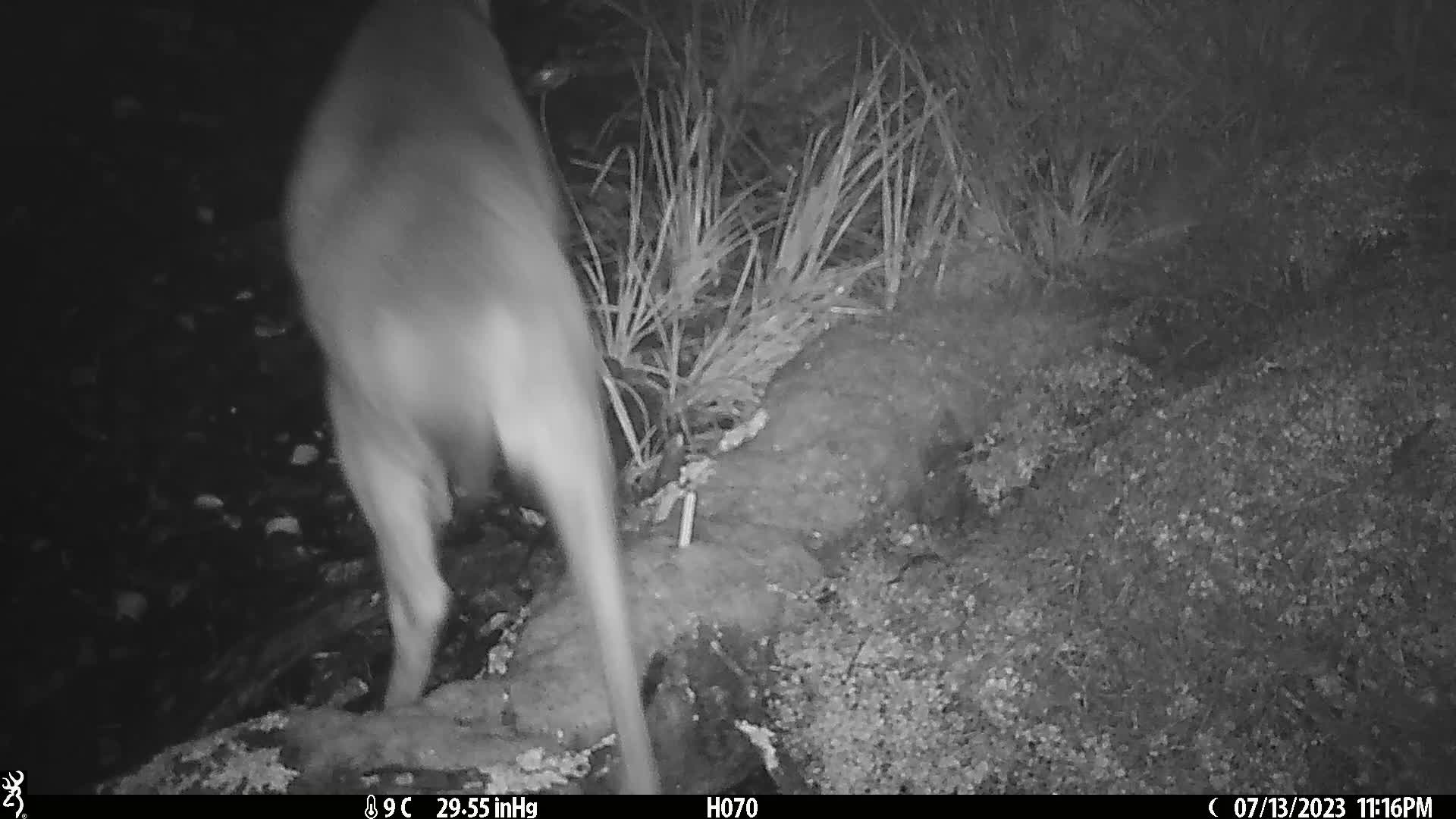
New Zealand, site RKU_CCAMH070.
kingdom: Animalia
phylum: Chordata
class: Mammalia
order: Artiodactyla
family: Cervidae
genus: Odocoileus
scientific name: Odocoileus virginianus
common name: white-tailed deer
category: white tailed deer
White tailed deer (white-tailed deer) (Odocoileus virginianus).